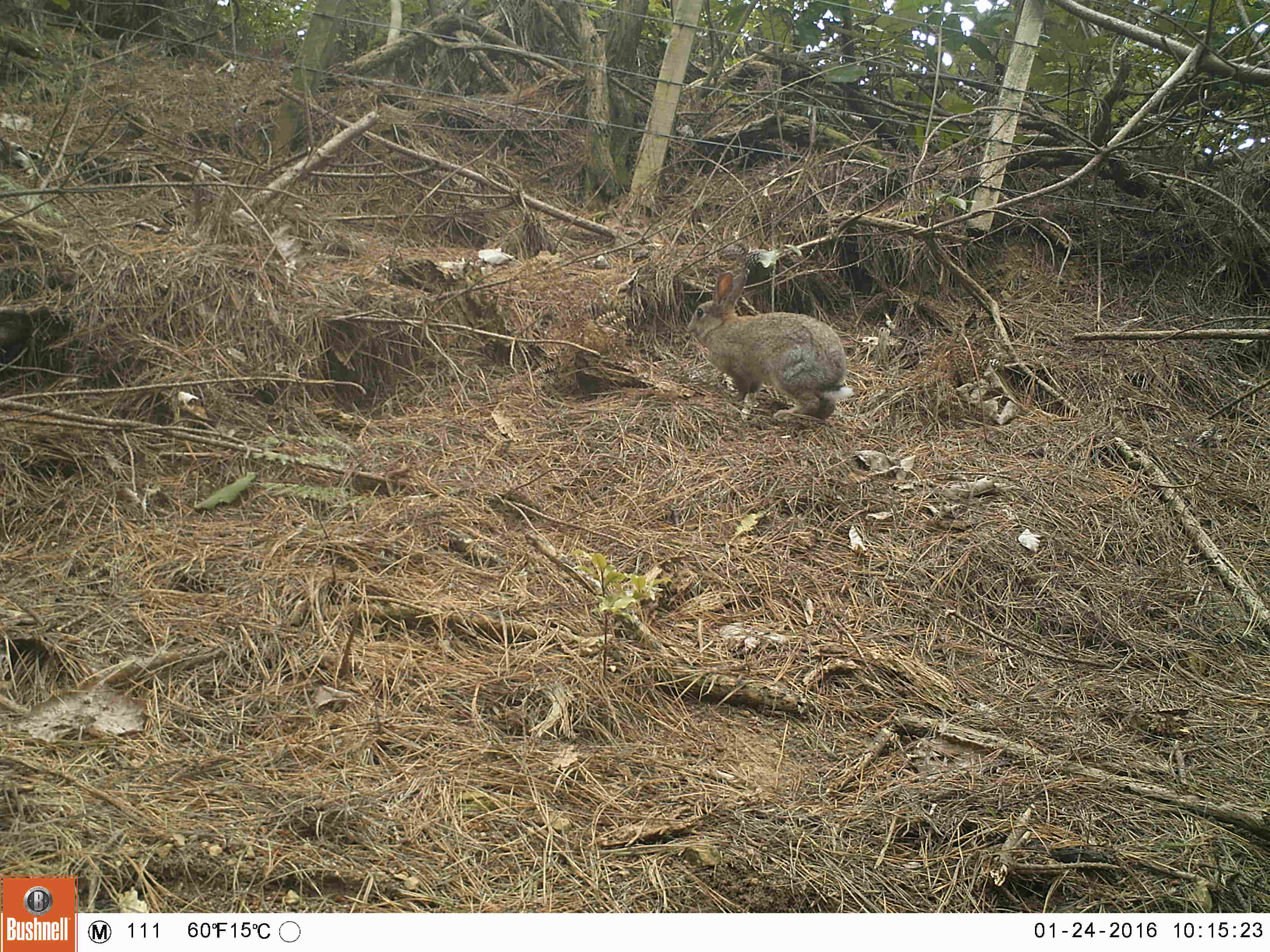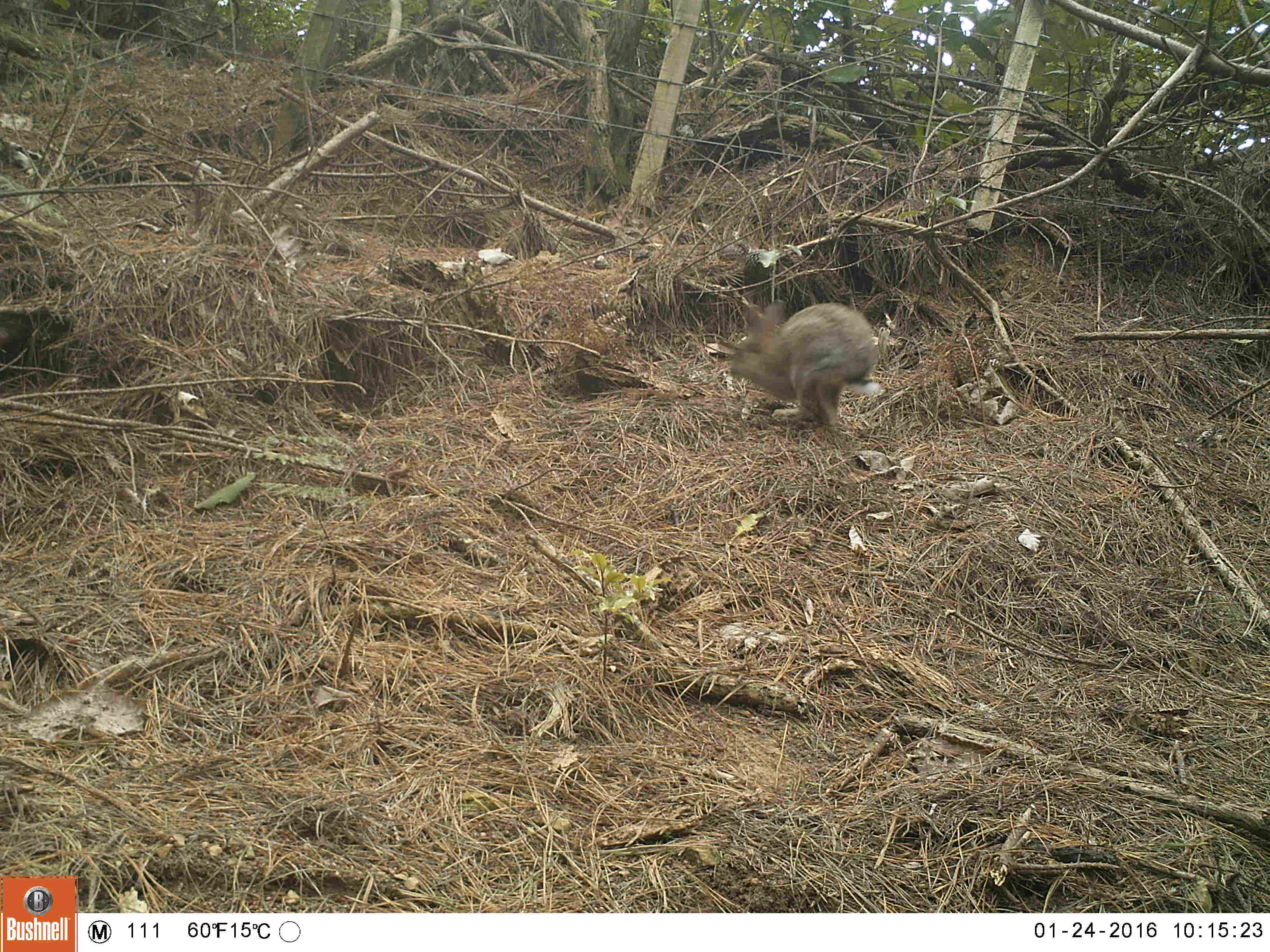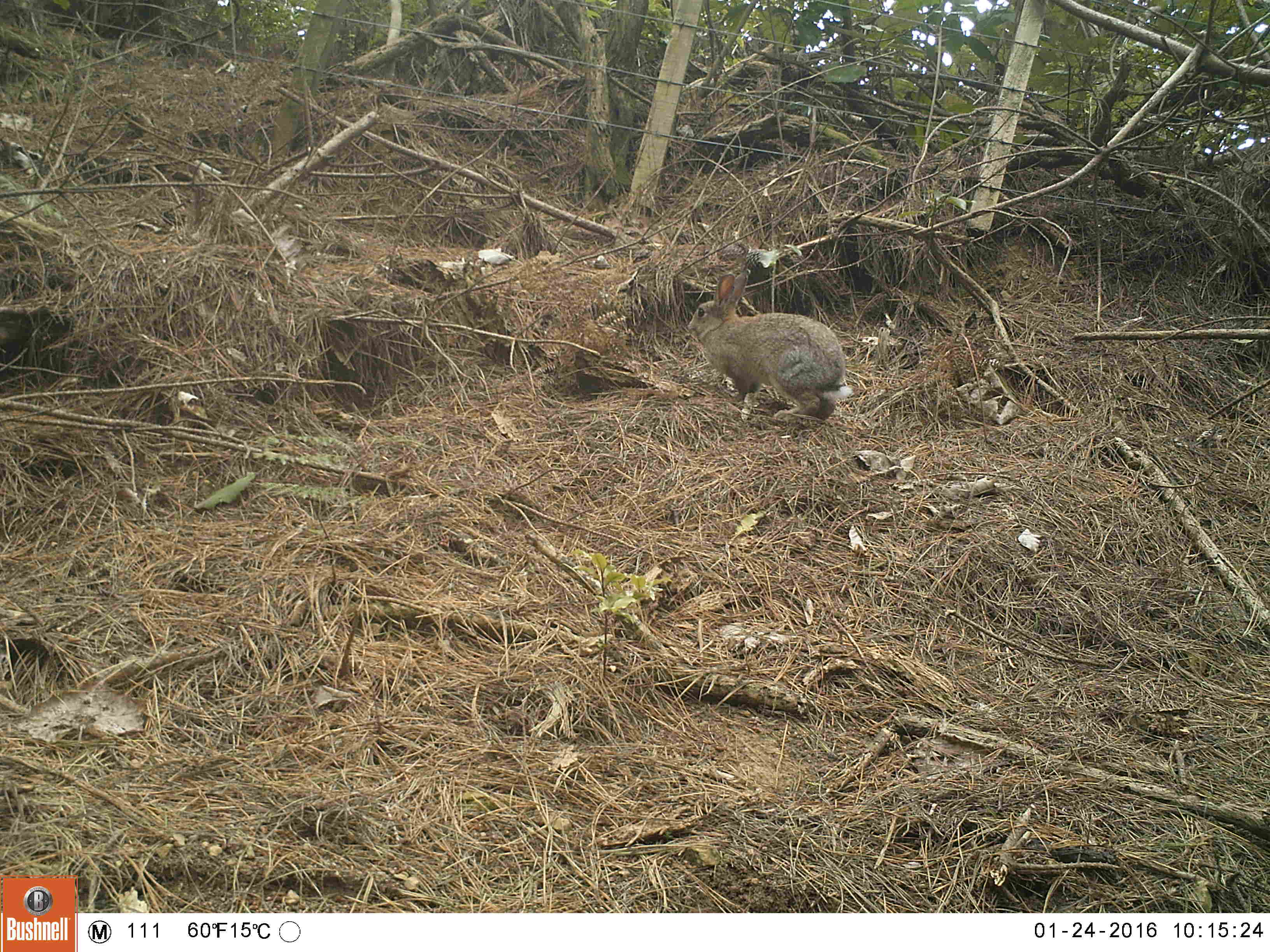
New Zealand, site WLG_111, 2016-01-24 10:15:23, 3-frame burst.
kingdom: Animalia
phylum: Chordata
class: Mammalia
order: Lagomorpha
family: Leporidae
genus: Oryctolagus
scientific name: Oryctolagus cuniculus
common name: european rabbit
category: rabbit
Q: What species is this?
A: Rabbit (european rabbit) (Oryctolagus cuniculus).